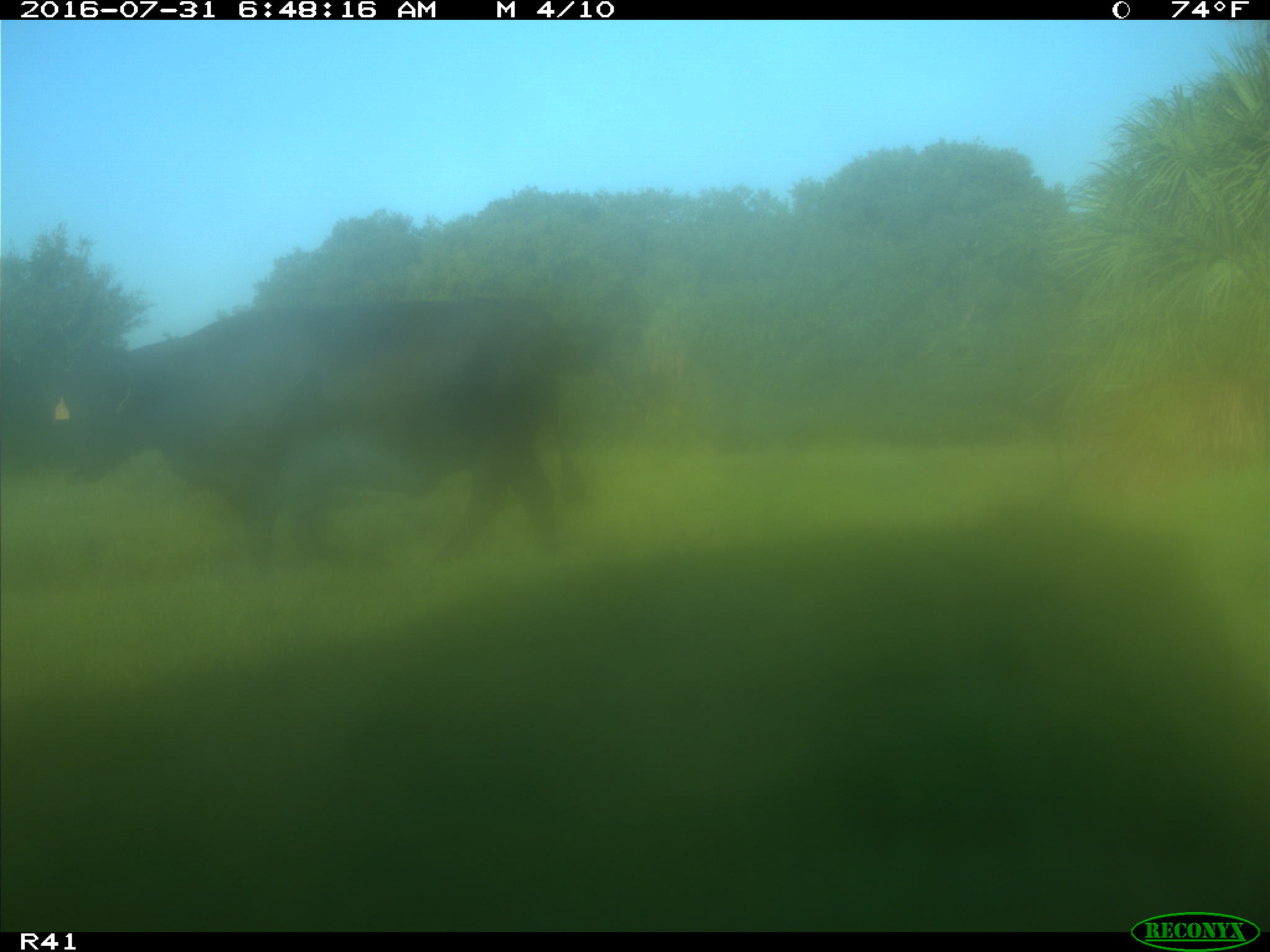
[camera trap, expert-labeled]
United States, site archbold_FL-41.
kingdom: Animalia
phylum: Chordata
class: Mammalia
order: Artiodactyla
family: Bovidae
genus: Bos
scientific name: Bos taurus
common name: domestic cow